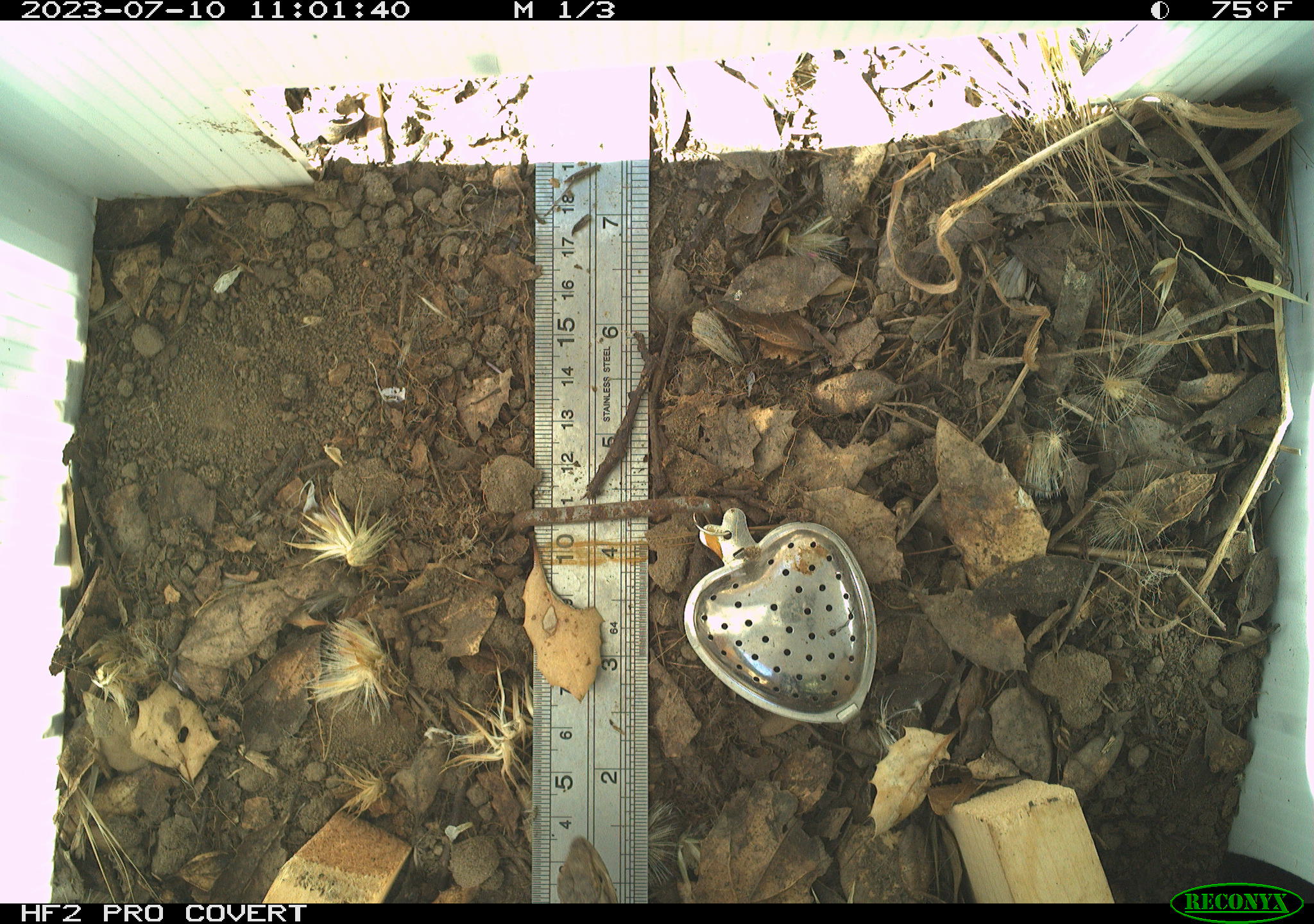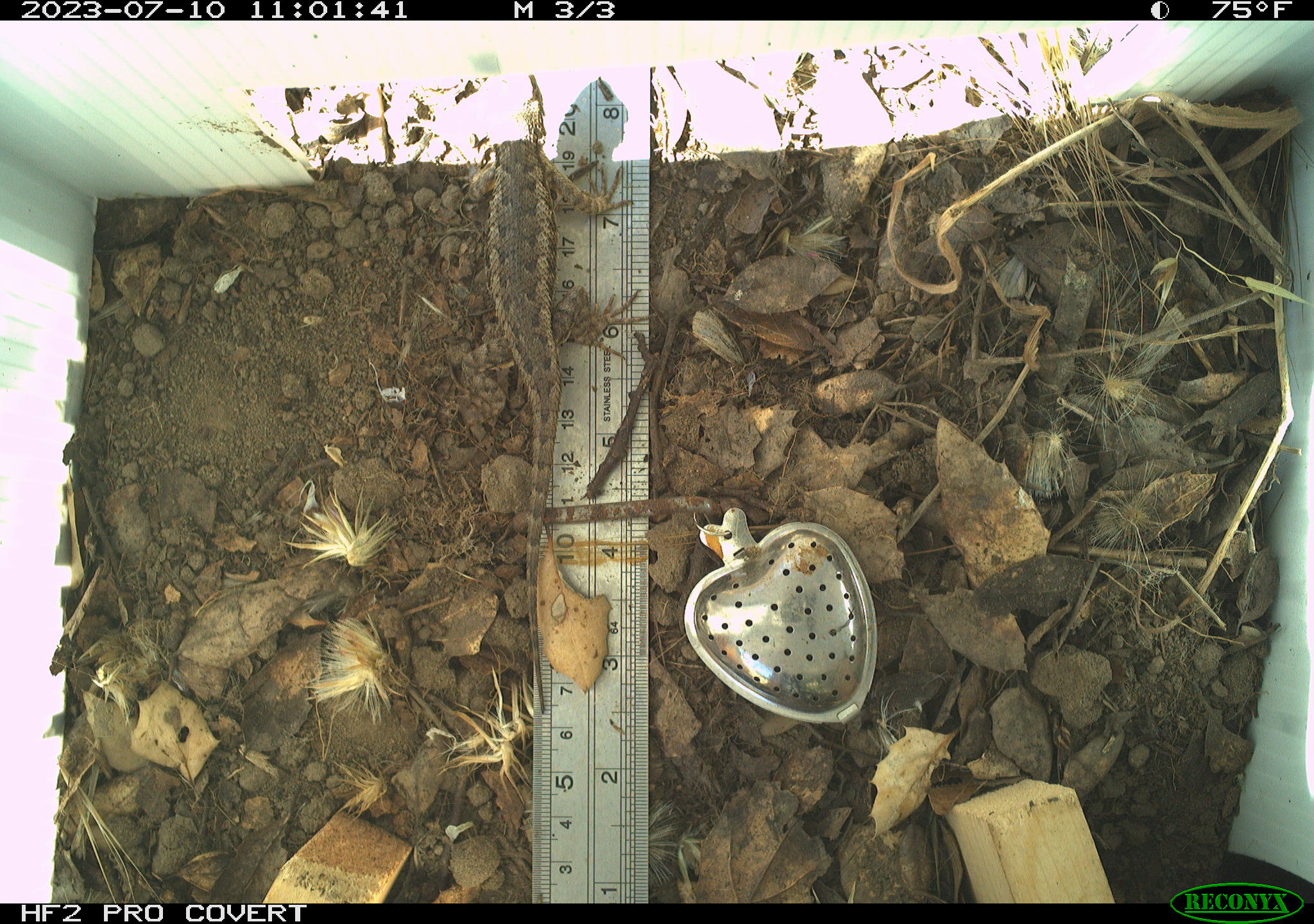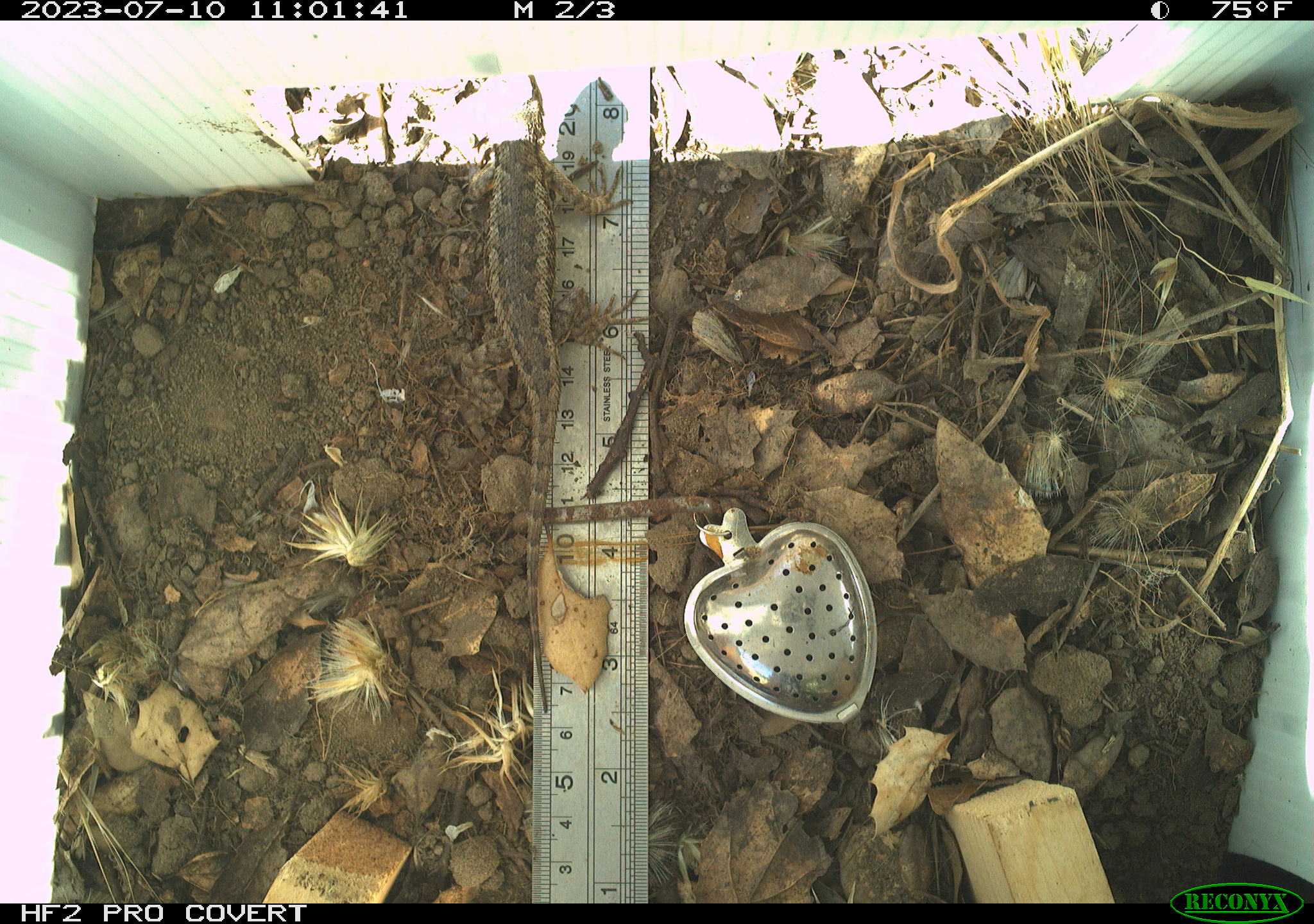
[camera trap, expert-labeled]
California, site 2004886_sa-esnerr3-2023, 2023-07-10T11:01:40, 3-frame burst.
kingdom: Animalia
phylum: Chordata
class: Reptilia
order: Squamata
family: Phrynosomatidae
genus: Sceloporus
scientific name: Sceloporus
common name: spiny lizards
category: sceloporus species